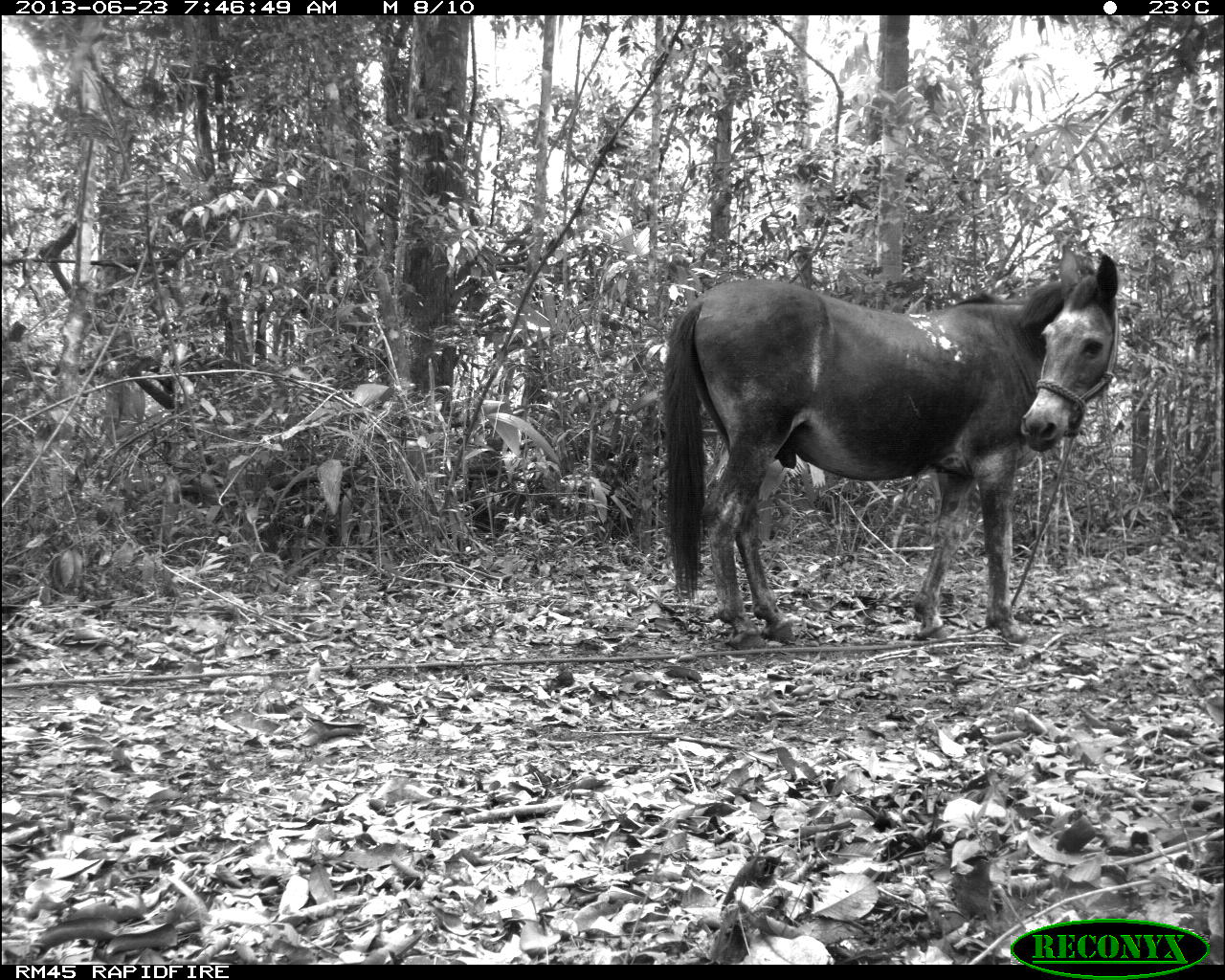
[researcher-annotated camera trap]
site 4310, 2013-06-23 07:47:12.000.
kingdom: Animalia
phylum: Chordata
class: Mammalia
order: Perissodactyla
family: Equidae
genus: Equus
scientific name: Equus ferus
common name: wild horse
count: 1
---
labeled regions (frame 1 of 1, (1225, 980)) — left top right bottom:
equus ferus: 662 243 1121 648